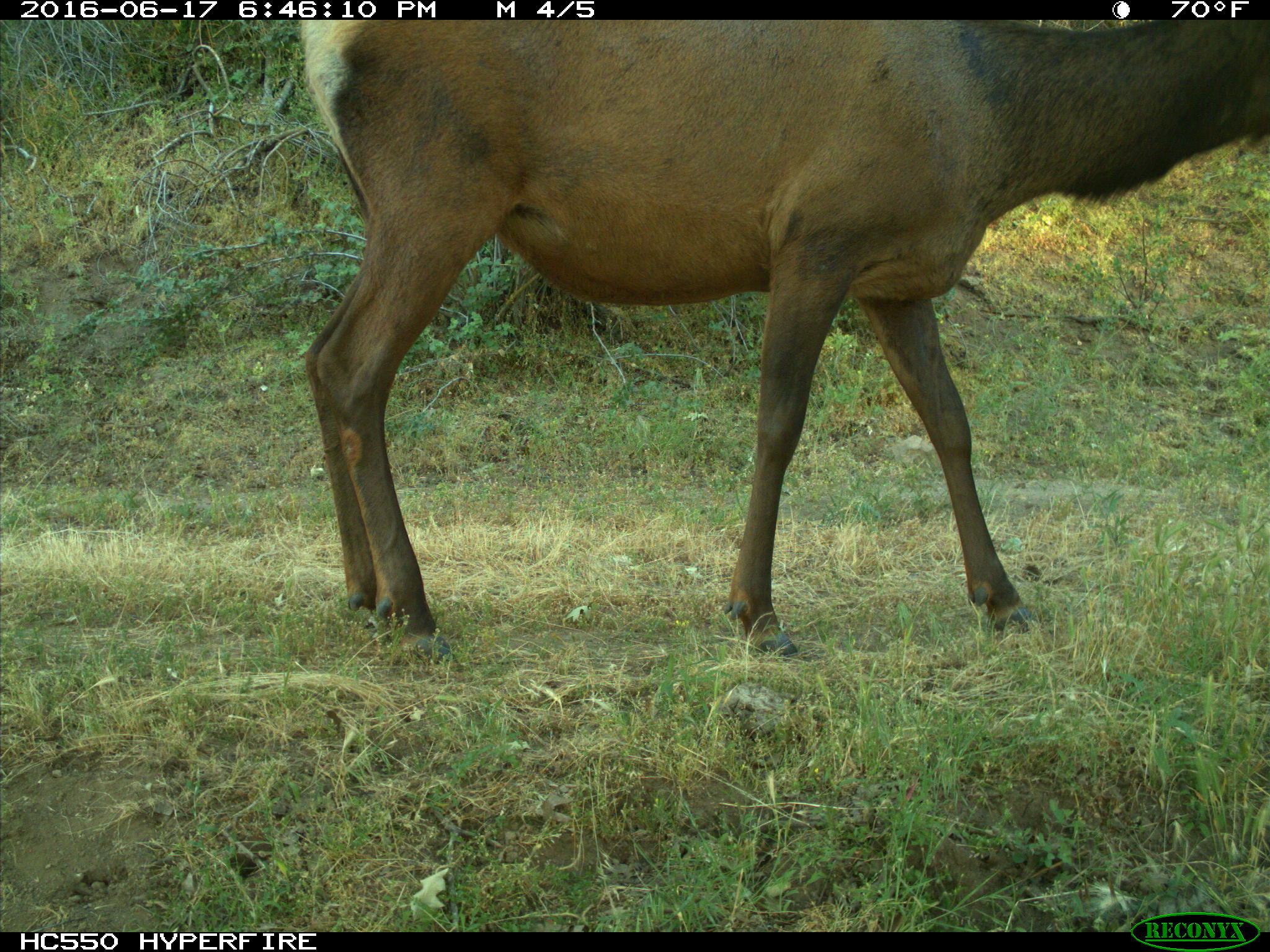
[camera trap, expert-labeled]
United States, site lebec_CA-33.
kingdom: Animalia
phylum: Chordata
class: Mammalia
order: Artiodactyla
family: Cervidae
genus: Cervus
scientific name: Cervus canadensis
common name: elk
Cervus canadensis (elk).